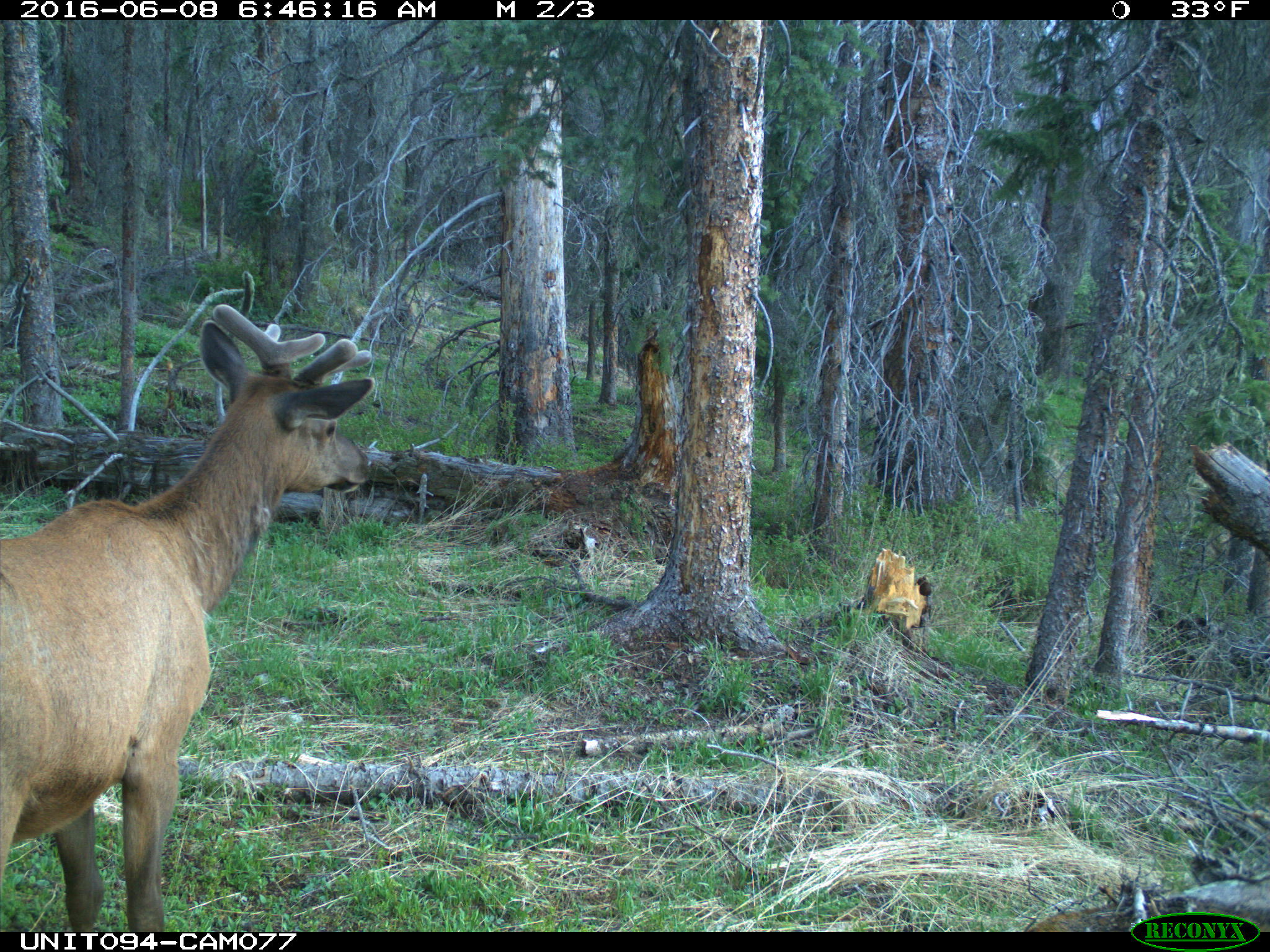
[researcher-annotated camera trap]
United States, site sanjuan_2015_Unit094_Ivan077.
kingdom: Animalia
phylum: Chordata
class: Mammalia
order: Artiodactyla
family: Cervidae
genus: Cervus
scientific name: Cervus elaphus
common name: red deer